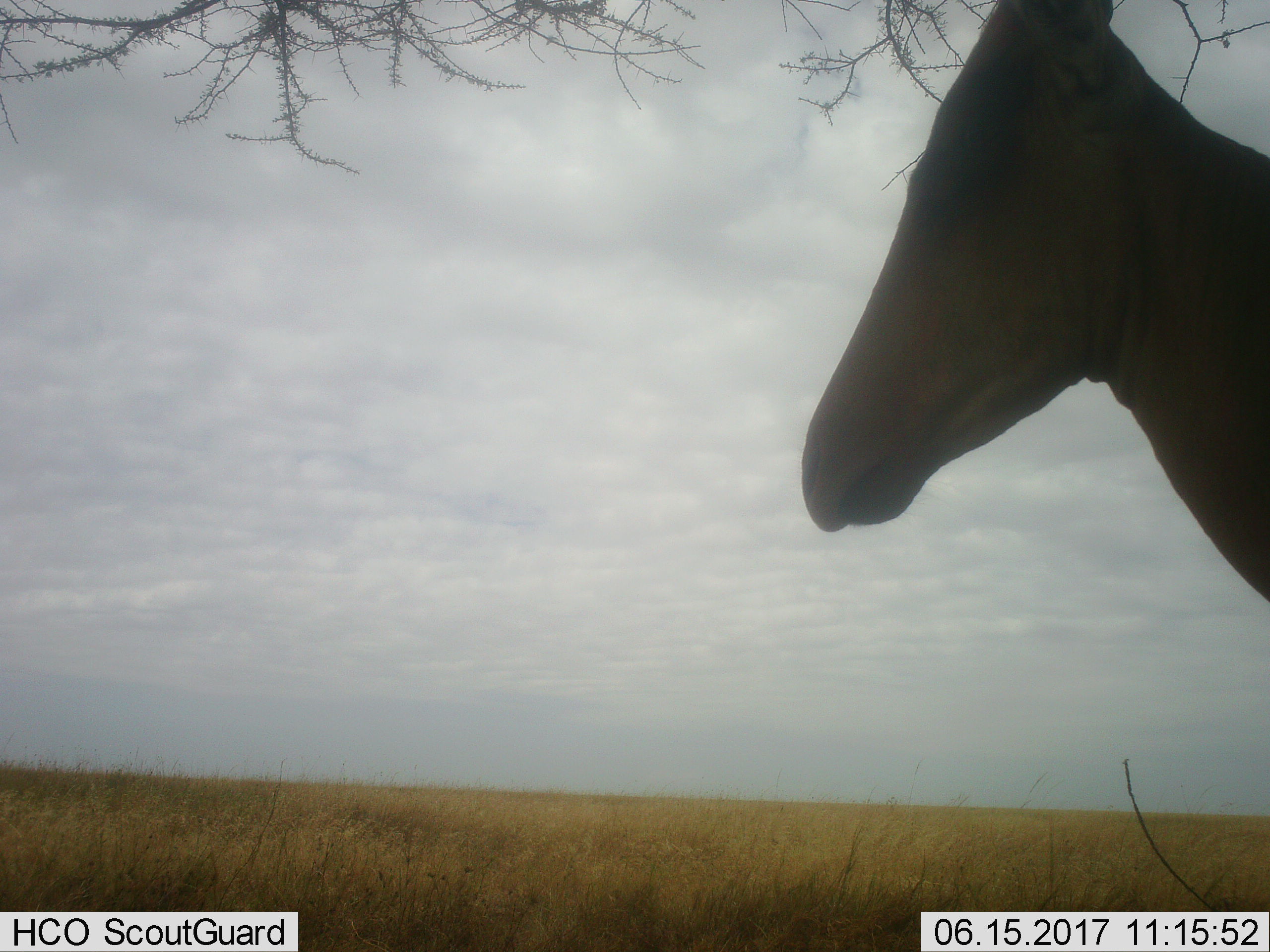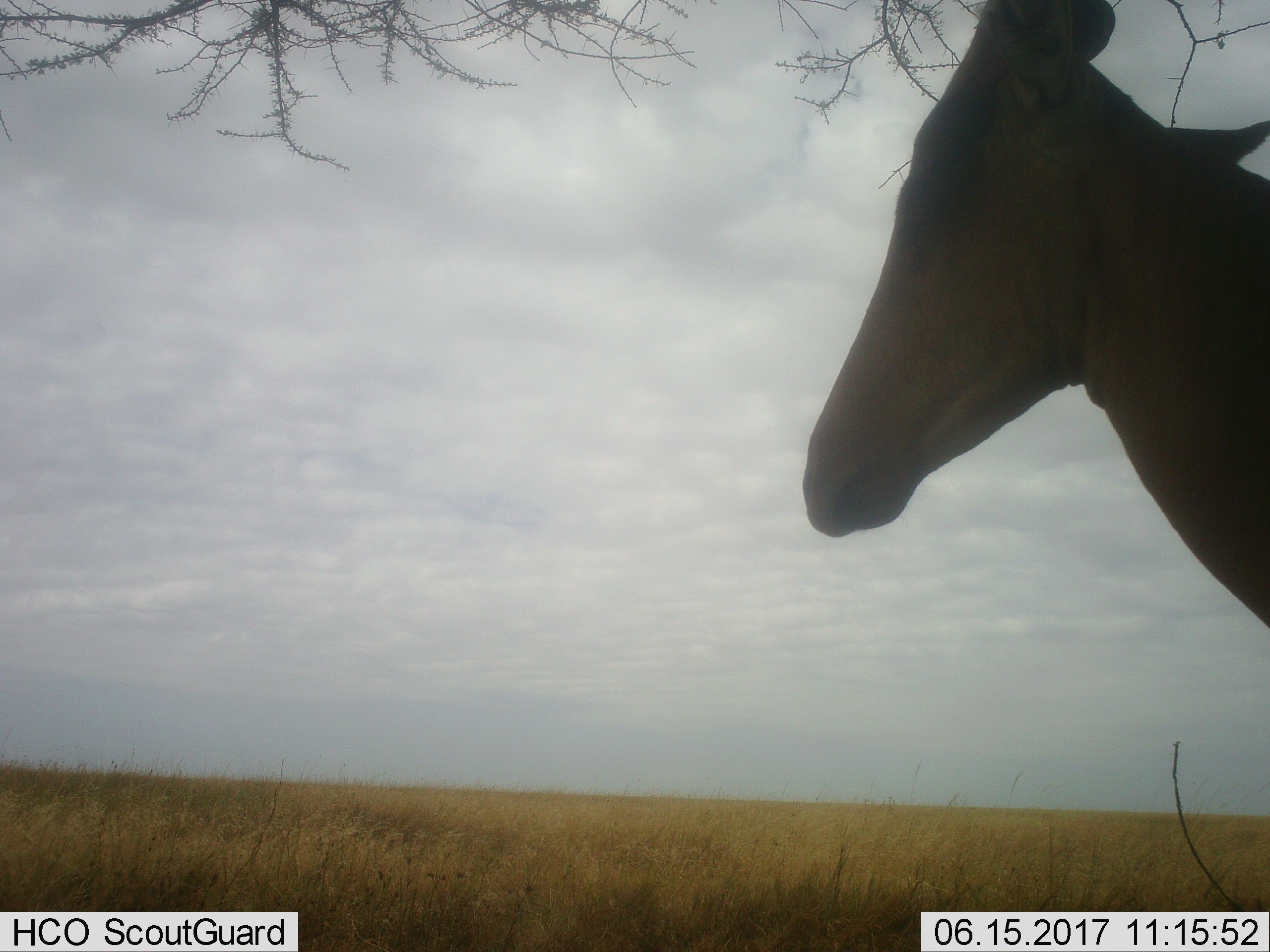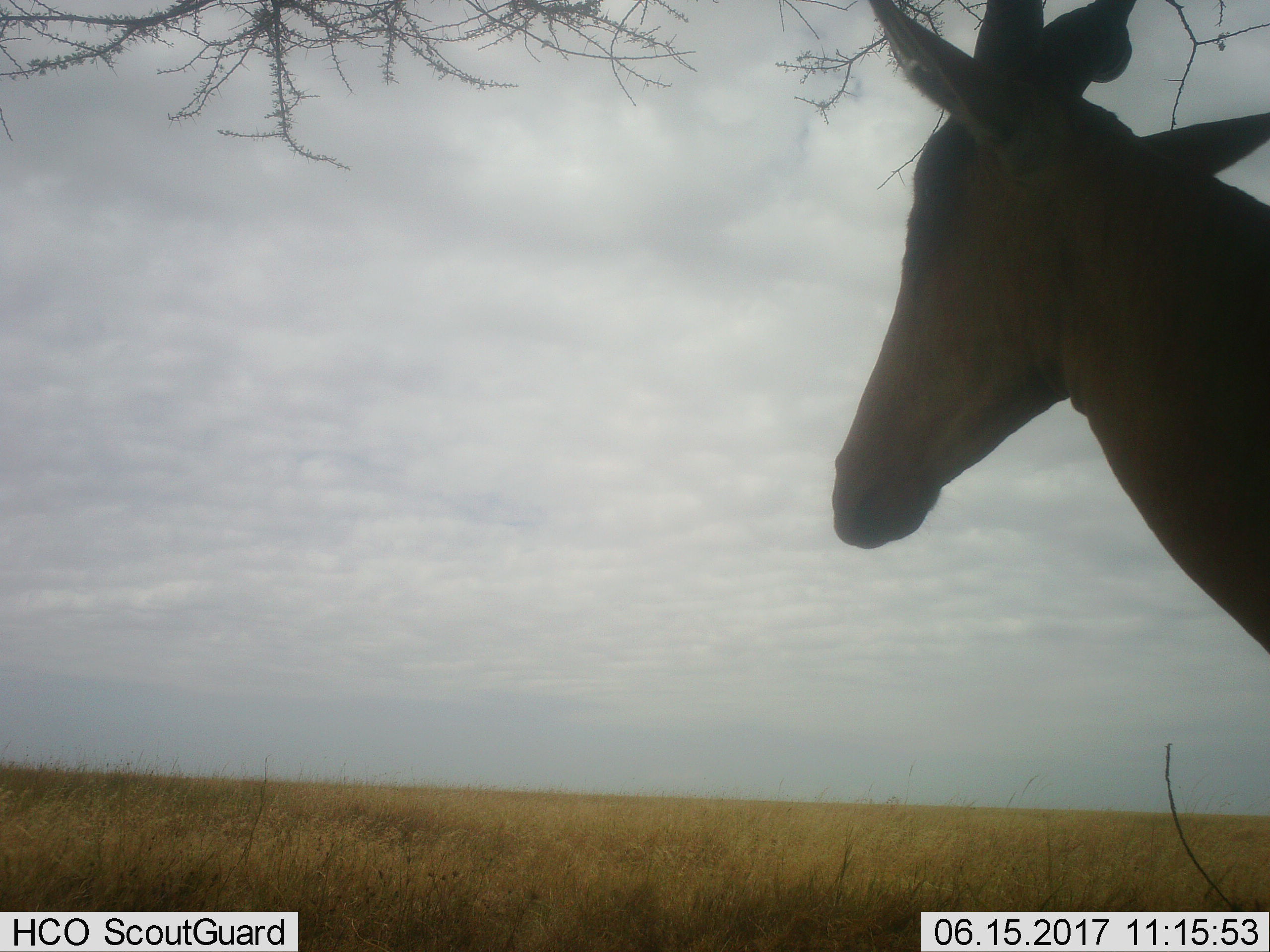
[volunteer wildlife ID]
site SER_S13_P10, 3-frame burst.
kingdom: Animalia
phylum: Chordata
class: Mammalia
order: Artiodactyla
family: Bovidae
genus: Alcelaphus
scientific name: Alcelaphus buselaphus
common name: hartebeest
Hartebeest (Alcelaphus buselaphus), count 1. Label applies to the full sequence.